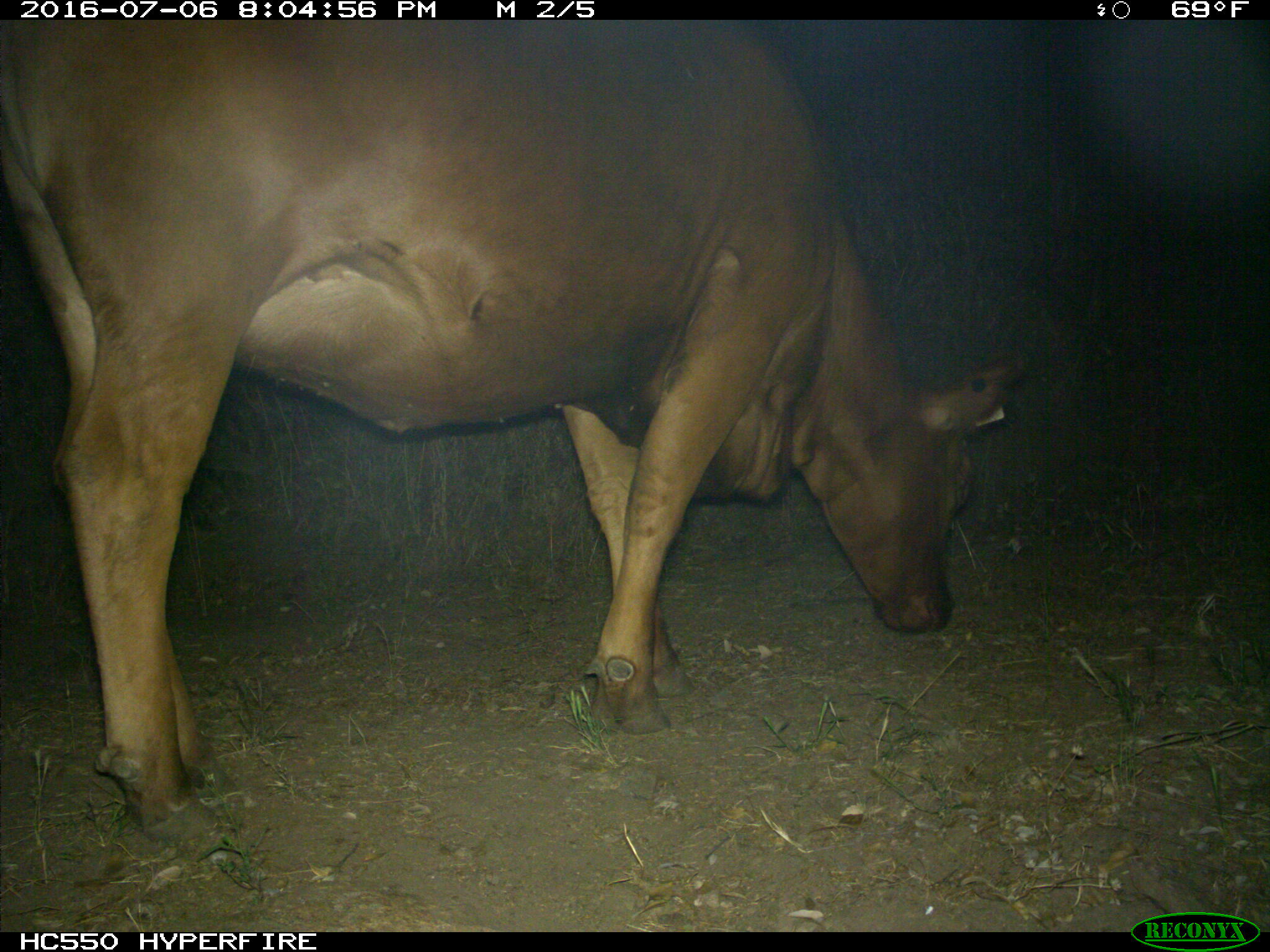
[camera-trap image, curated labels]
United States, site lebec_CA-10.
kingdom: Animalia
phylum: Chordata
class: Mammalia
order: Artiodactyla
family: Bovidae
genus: Bos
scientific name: Bos taurus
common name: domestic cow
Bos taurus (domestic cow).